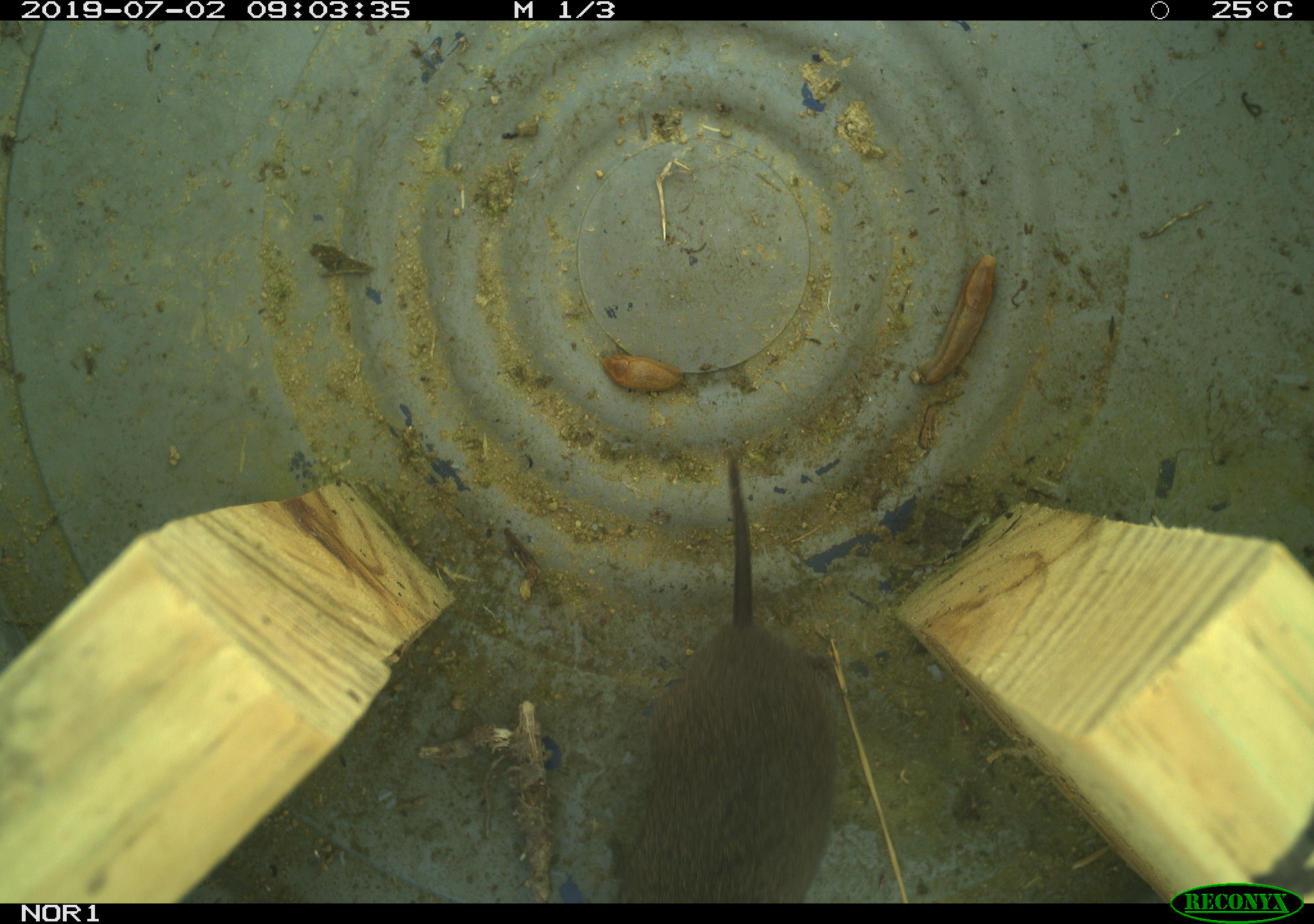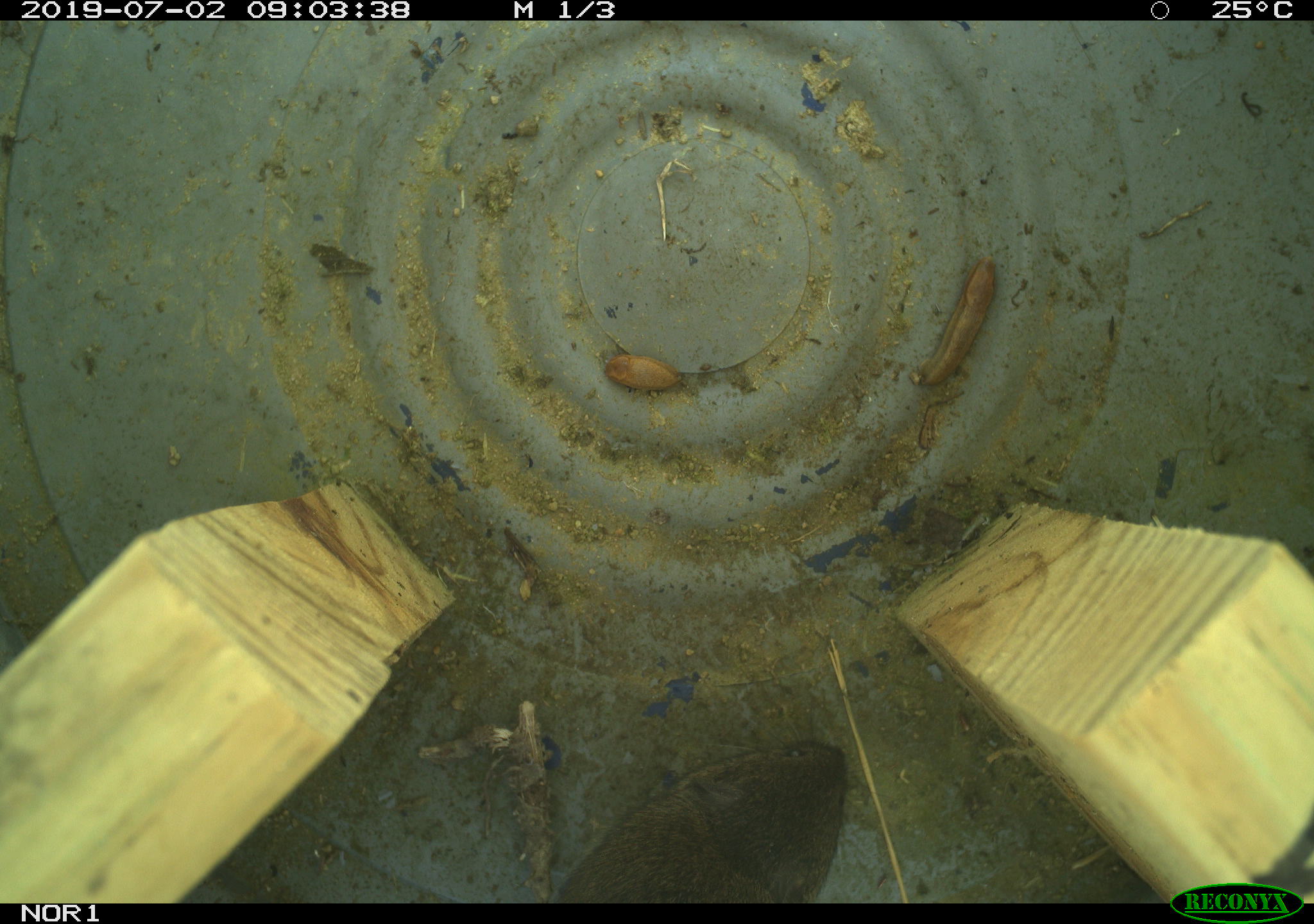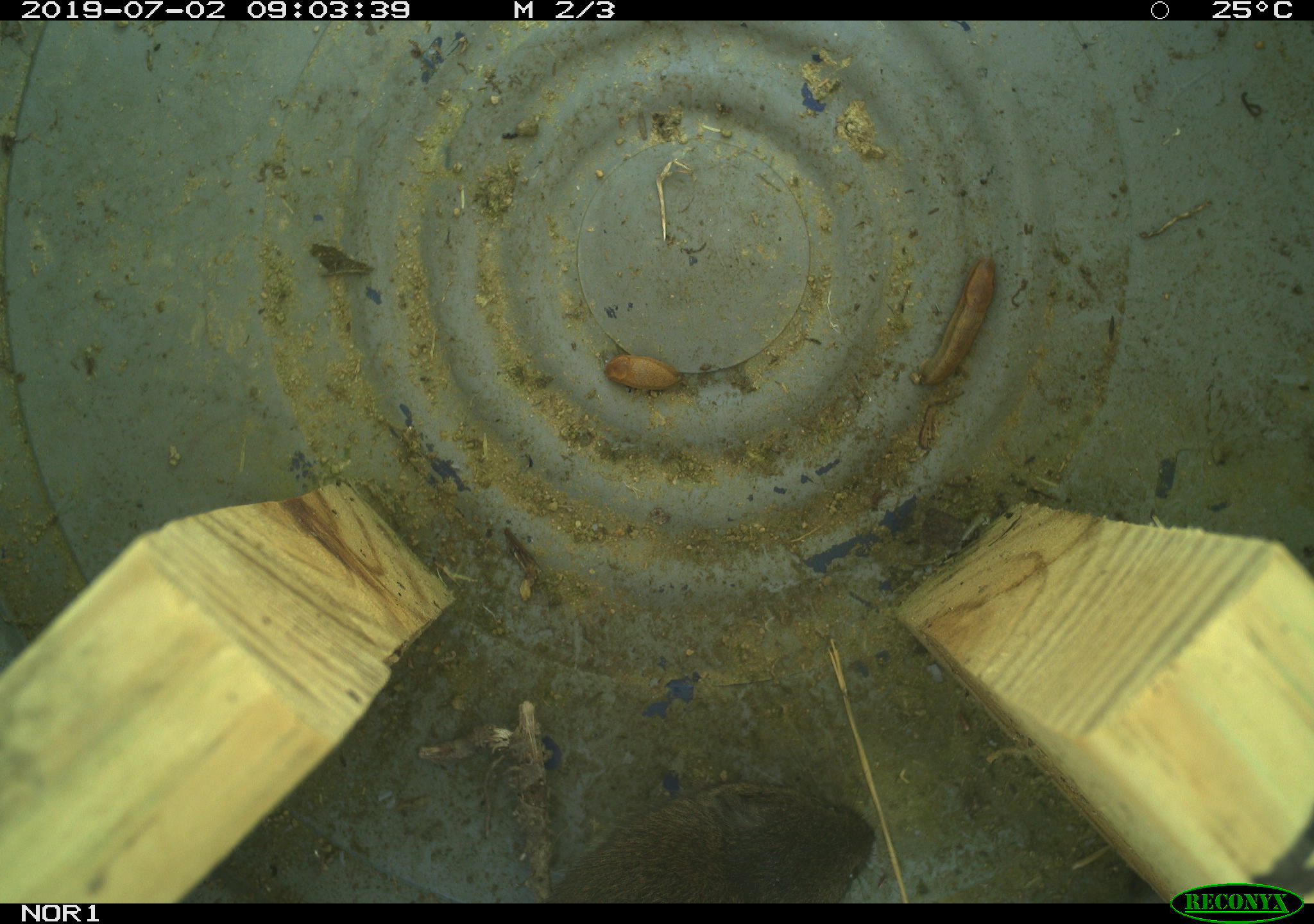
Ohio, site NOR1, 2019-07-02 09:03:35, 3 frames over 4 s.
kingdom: Animalia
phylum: Chordata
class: Mammalia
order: Rodentia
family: Cricetidae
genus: Microtus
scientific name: Microtus pennsylvanicus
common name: meadow vole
Meadow vole (Microtus pennsylvanicus).